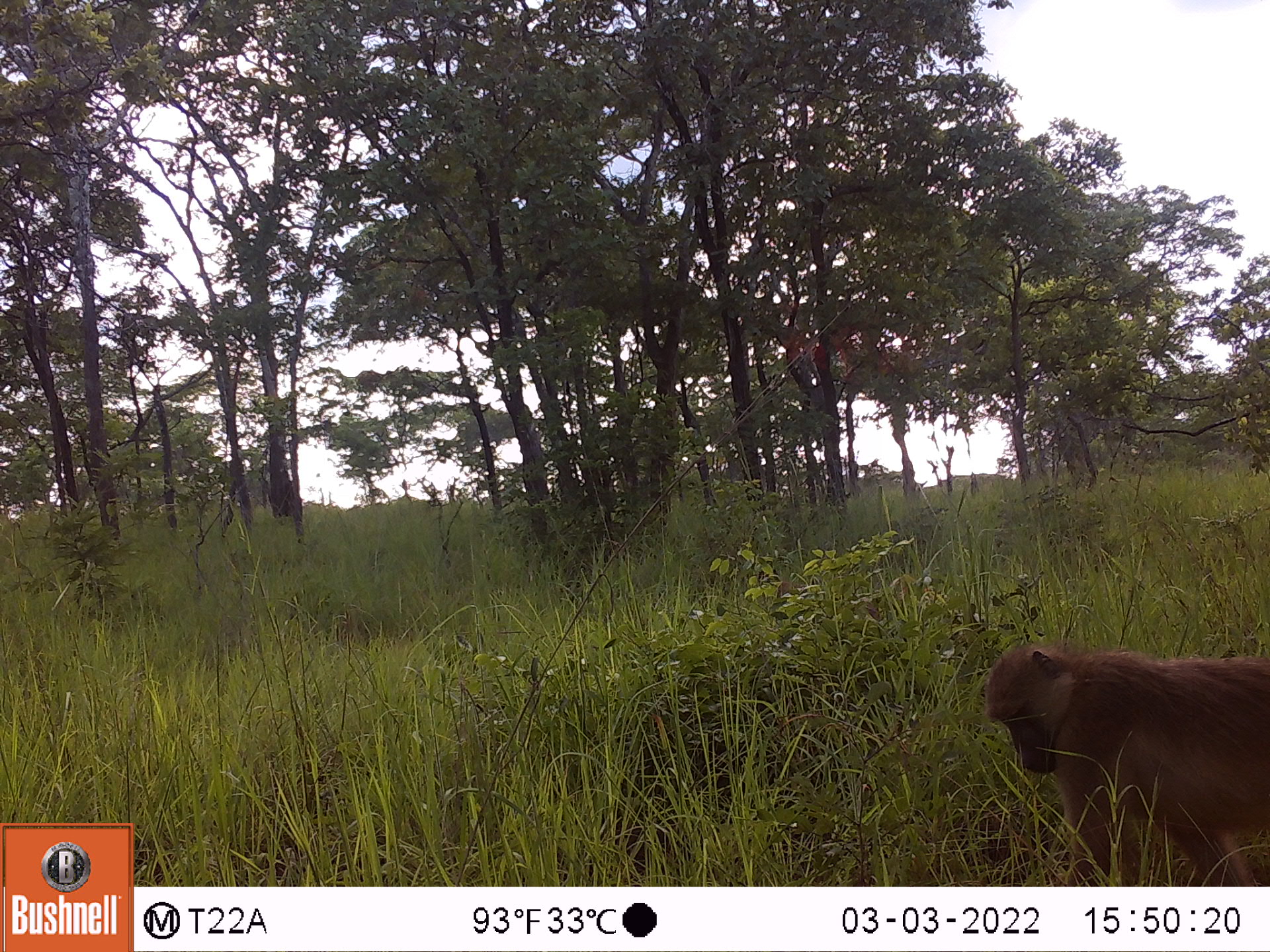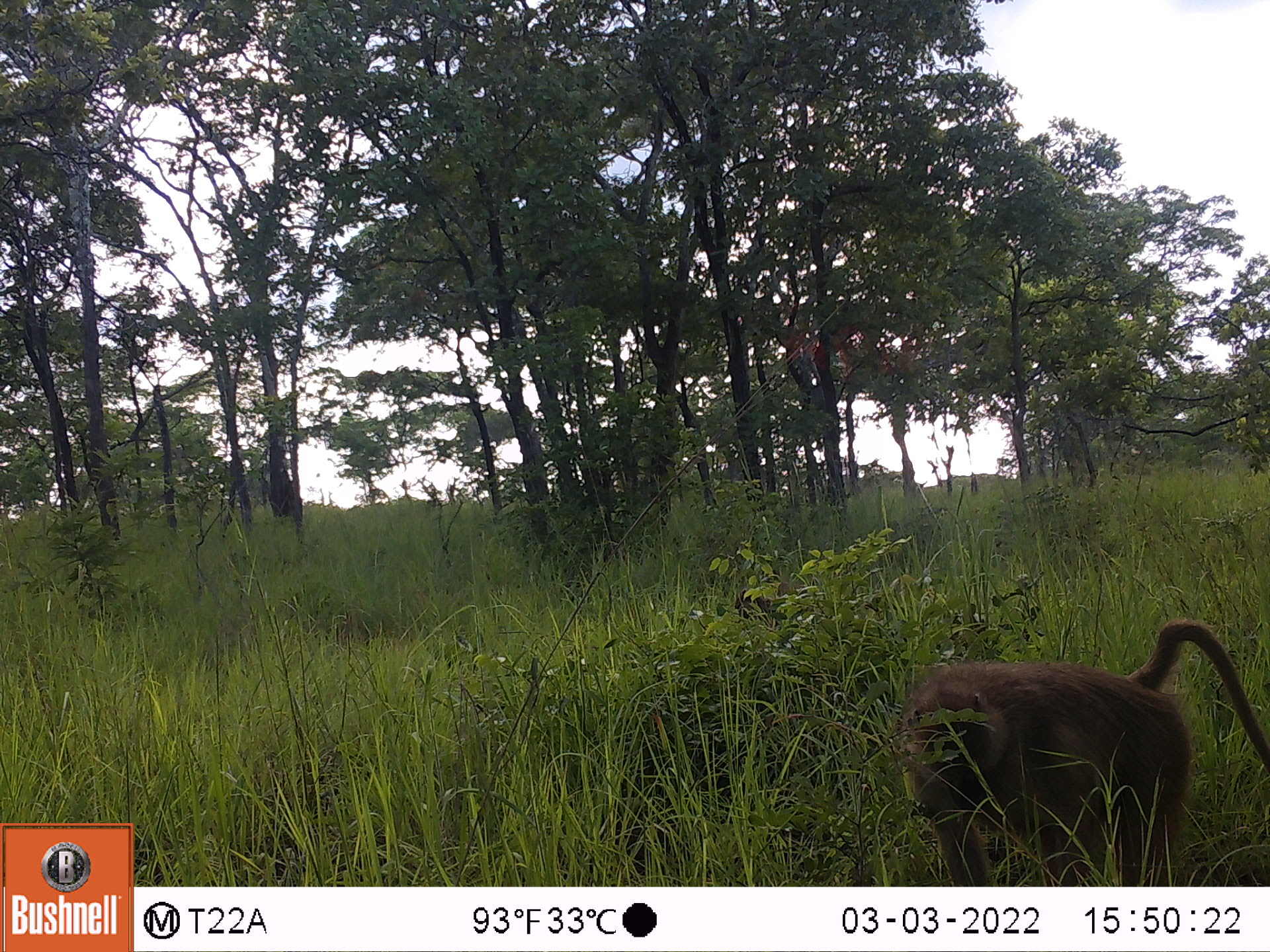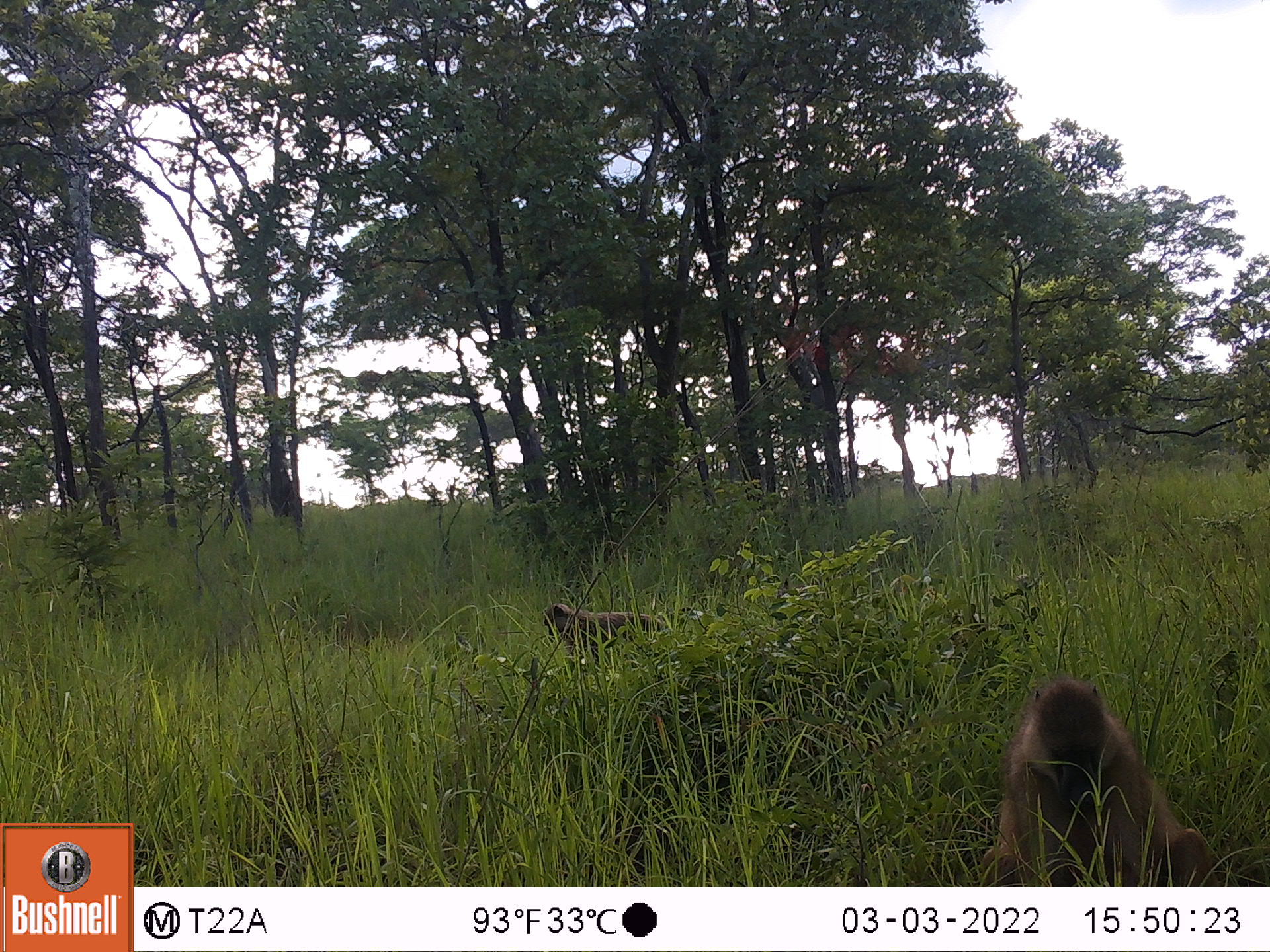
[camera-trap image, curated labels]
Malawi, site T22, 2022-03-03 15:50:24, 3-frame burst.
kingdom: Animalia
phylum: Chordata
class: Mammalia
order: Primates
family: Cercopithecidae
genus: Papio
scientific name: Papio cynocephalus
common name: yellow baboon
Yellow baboon (Papio cynocephalus), count 1.